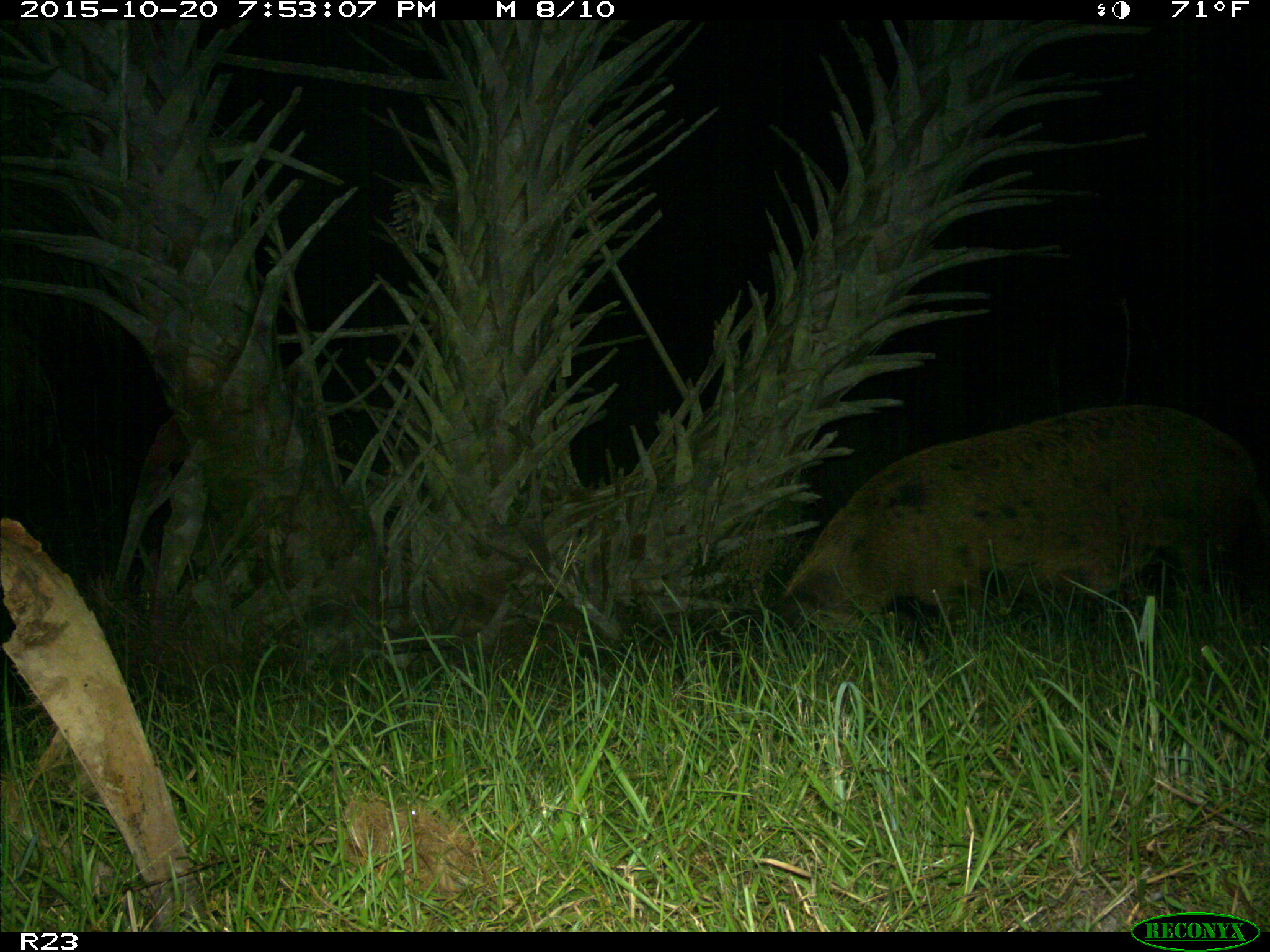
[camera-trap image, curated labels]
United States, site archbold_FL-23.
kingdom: Animalia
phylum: Chordata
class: Mammalia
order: Artiodactyla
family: Suidae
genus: Sus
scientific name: Sus scrofa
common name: wild boar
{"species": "Sus scrofa (wild boar)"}